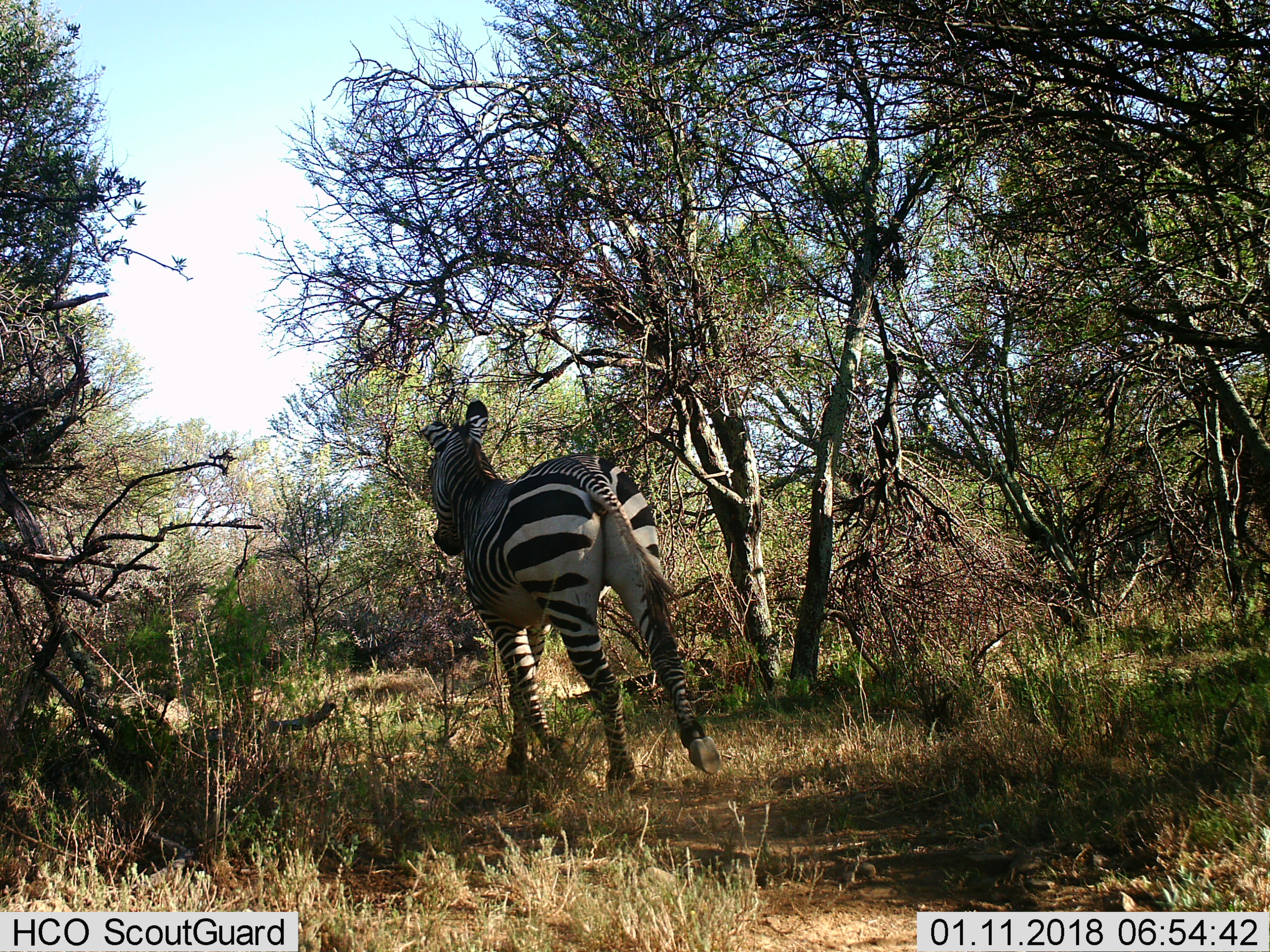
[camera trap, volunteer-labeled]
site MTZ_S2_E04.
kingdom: Animalia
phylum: Chordata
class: Mammalia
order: Perissodactyla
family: Equidae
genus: Equus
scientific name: Equus zebra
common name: mountain zebra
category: zebramountain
Zebramountain (mountain zebra) (Equus zebra), count 1. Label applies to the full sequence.